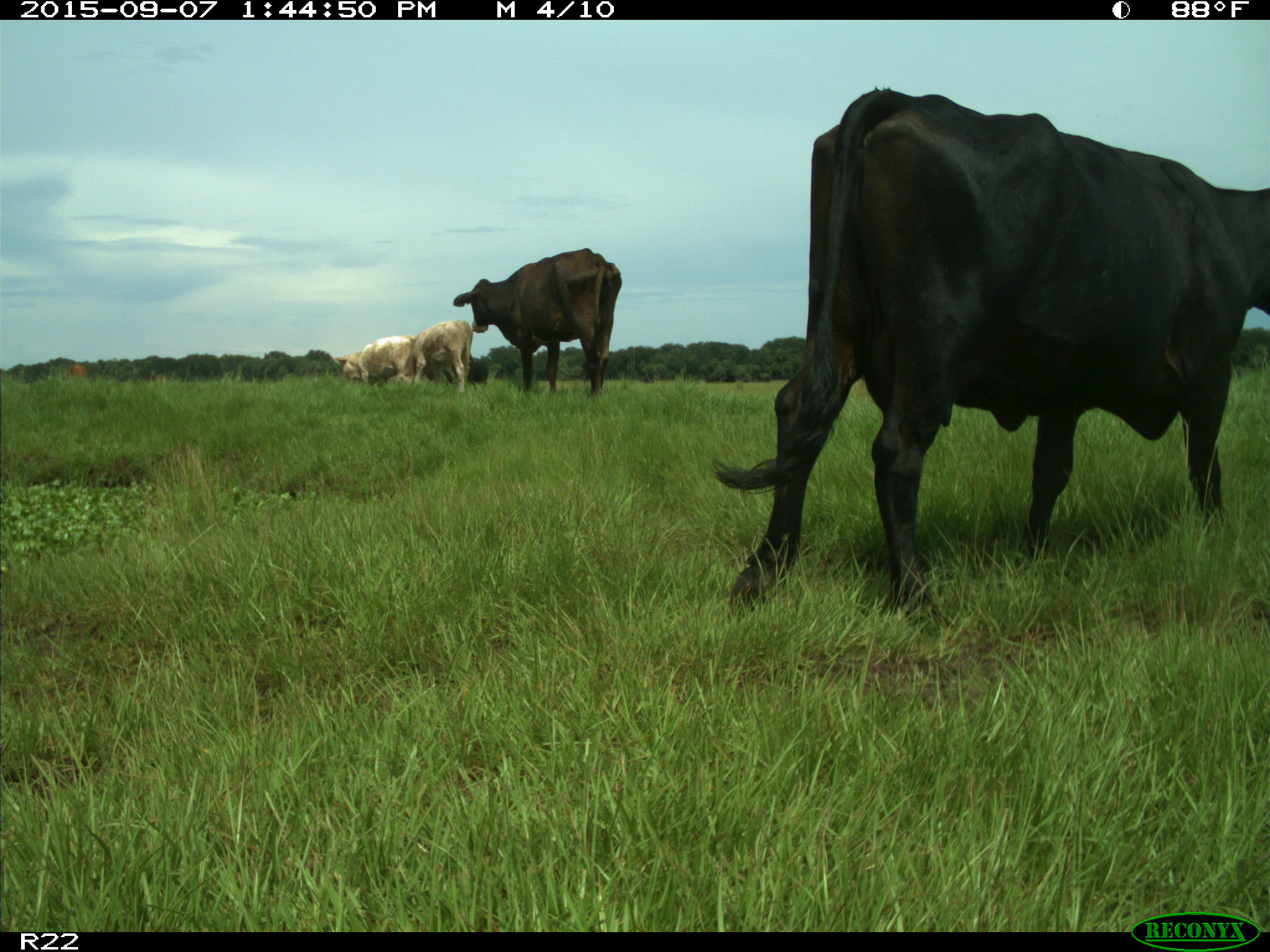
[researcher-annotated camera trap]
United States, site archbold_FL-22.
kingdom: Animalia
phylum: Chordata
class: Mammalia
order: Artiodactyla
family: Bovidae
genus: Bos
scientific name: Bos taurus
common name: domestic cow